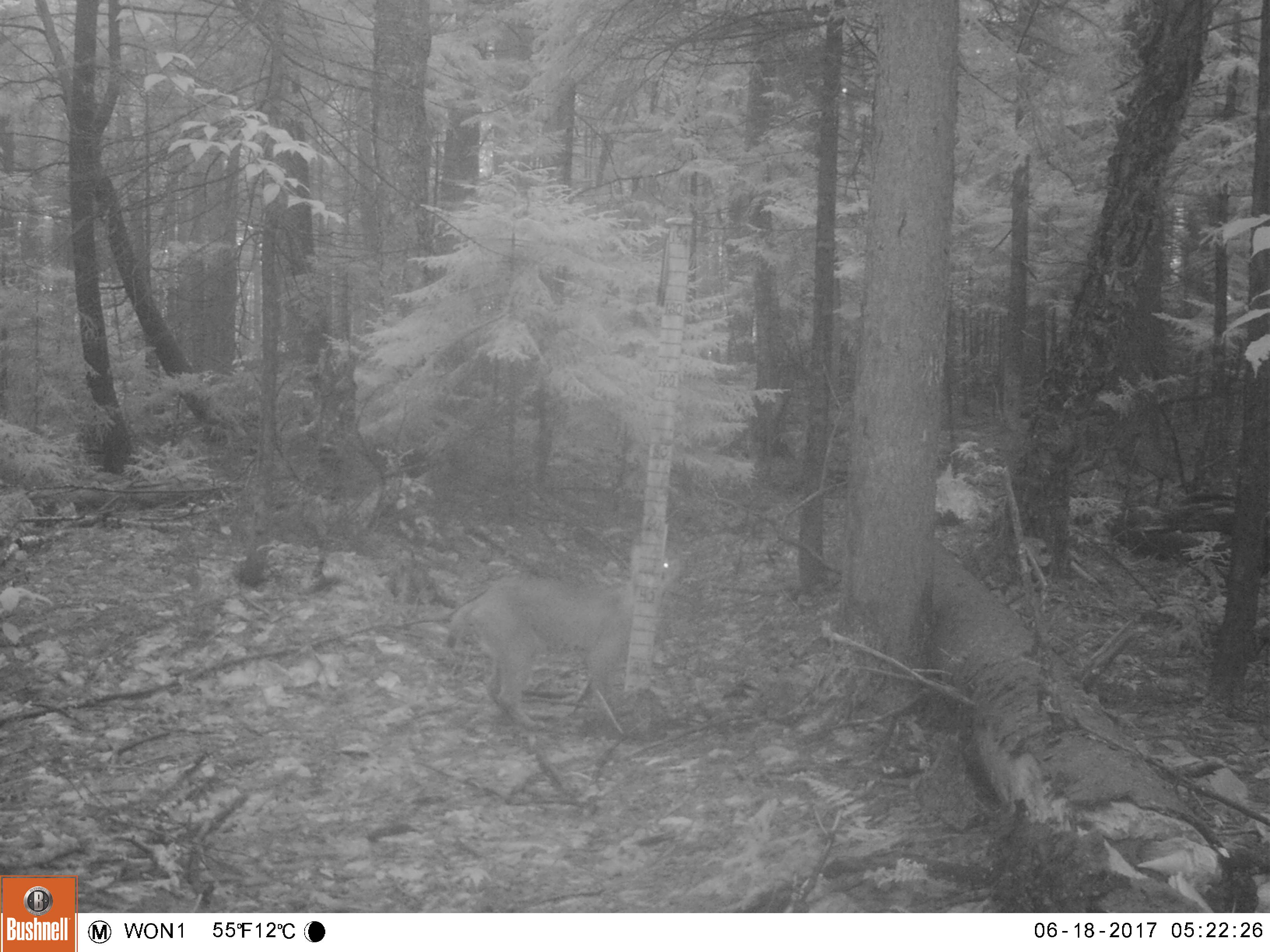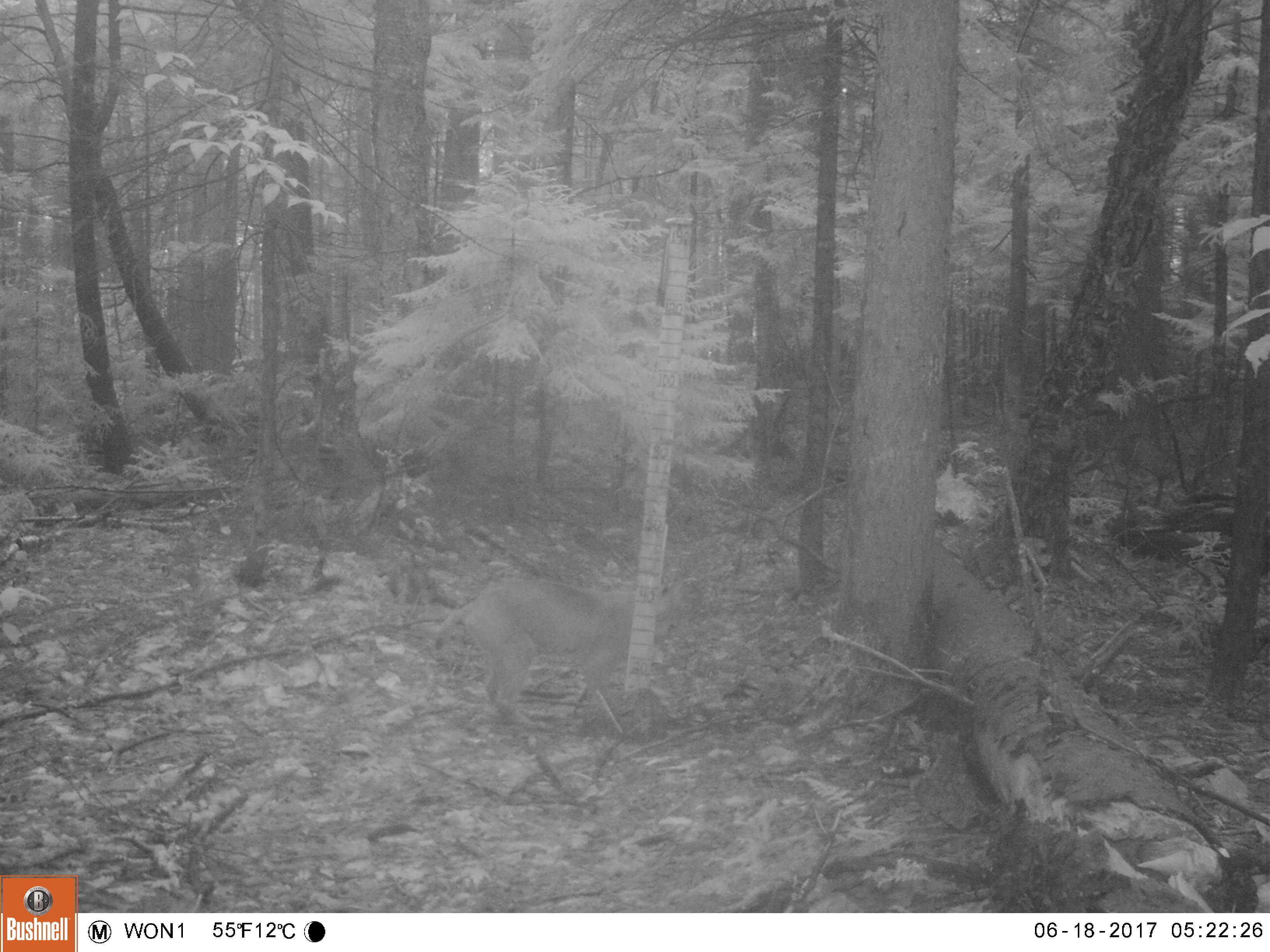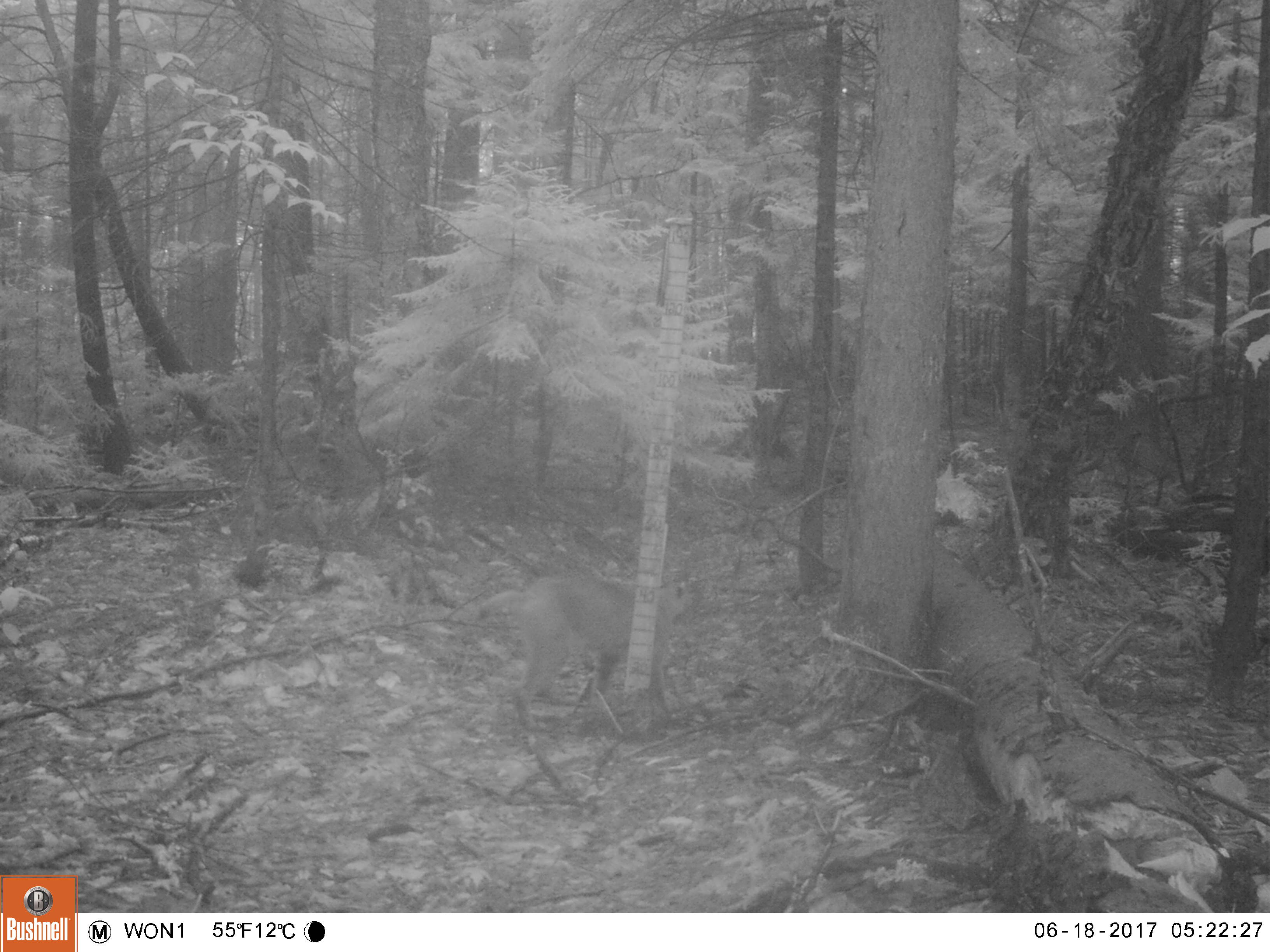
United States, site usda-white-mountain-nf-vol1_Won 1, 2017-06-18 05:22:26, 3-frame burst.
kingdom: Animalia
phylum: Chordata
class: Mammalia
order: Carnivora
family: Felidae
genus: Lynx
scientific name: Lynx rufus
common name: bobcat